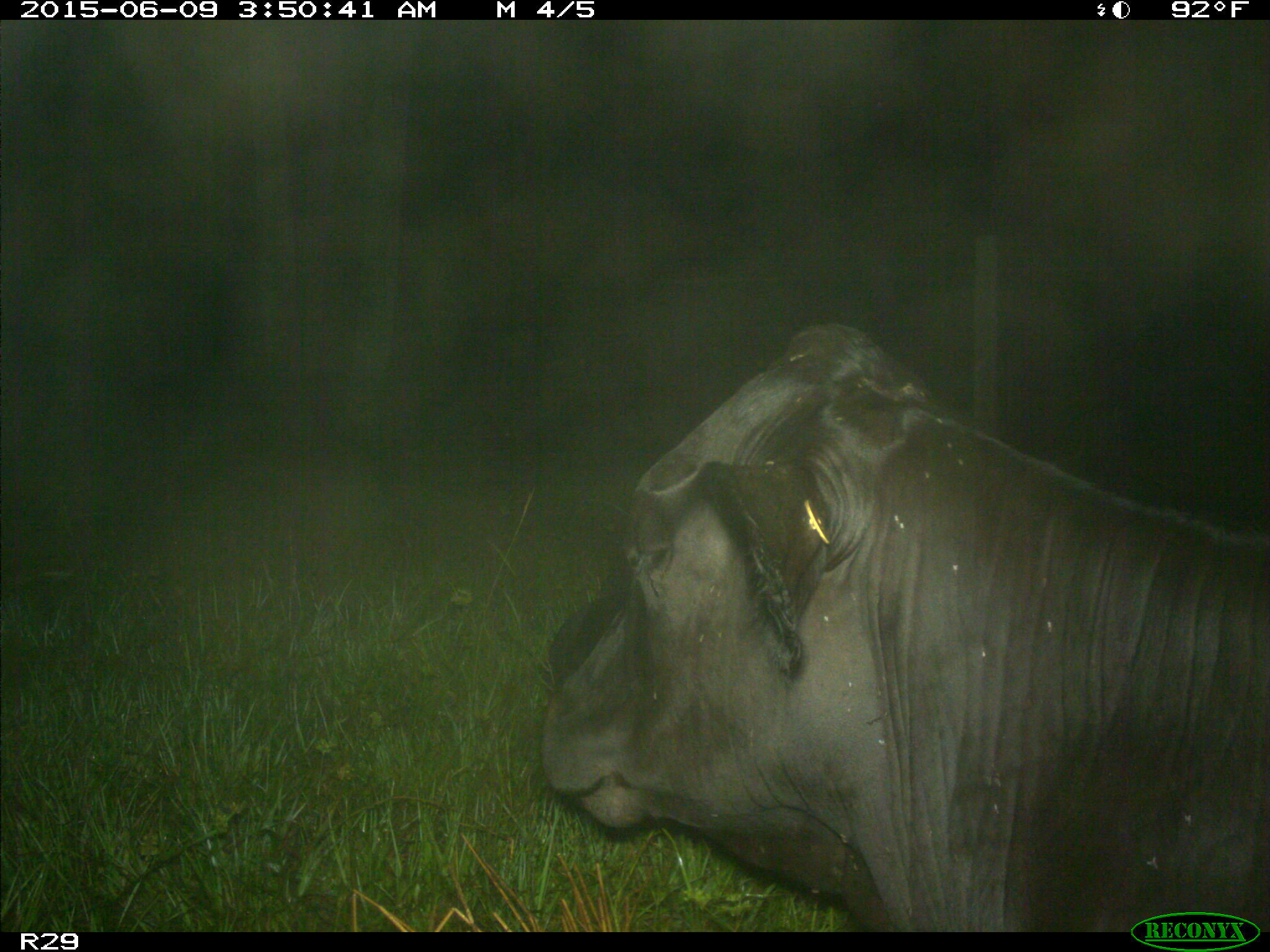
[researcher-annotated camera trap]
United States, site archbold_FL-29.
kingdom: Animalia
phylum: Chordata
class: Mammalia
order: Artiodactyla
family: Bovidae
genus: Bos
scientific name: Bos taurus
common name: domestic cow